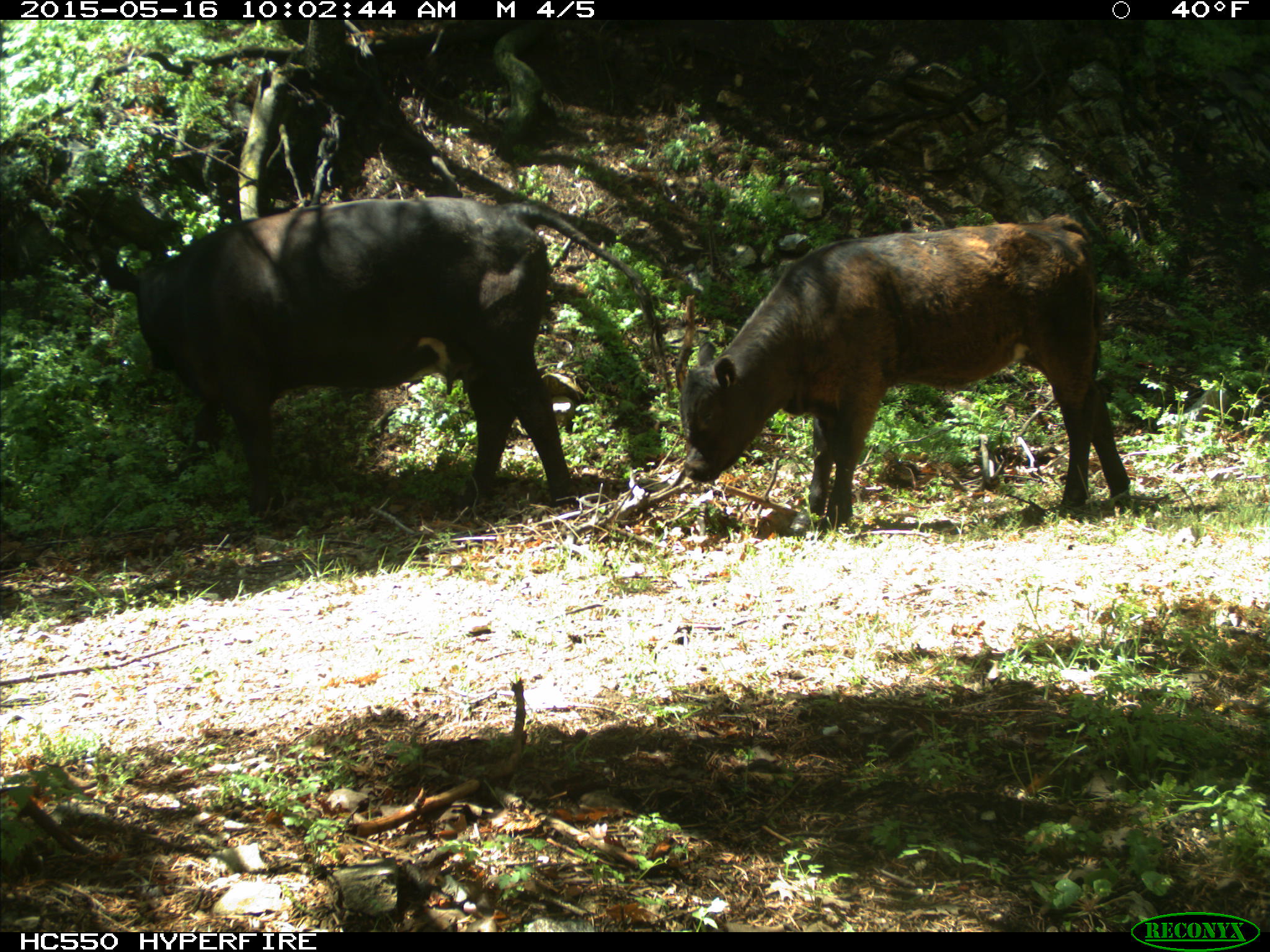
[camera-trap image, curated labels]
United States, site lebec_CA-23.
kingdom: Animalia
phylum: Chordata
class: Mammalia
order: Artiodactyla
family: Bovidae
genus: Bos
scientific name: Bos taurus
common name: domestic cow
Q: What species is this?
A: Bos taurus (domestic cow).